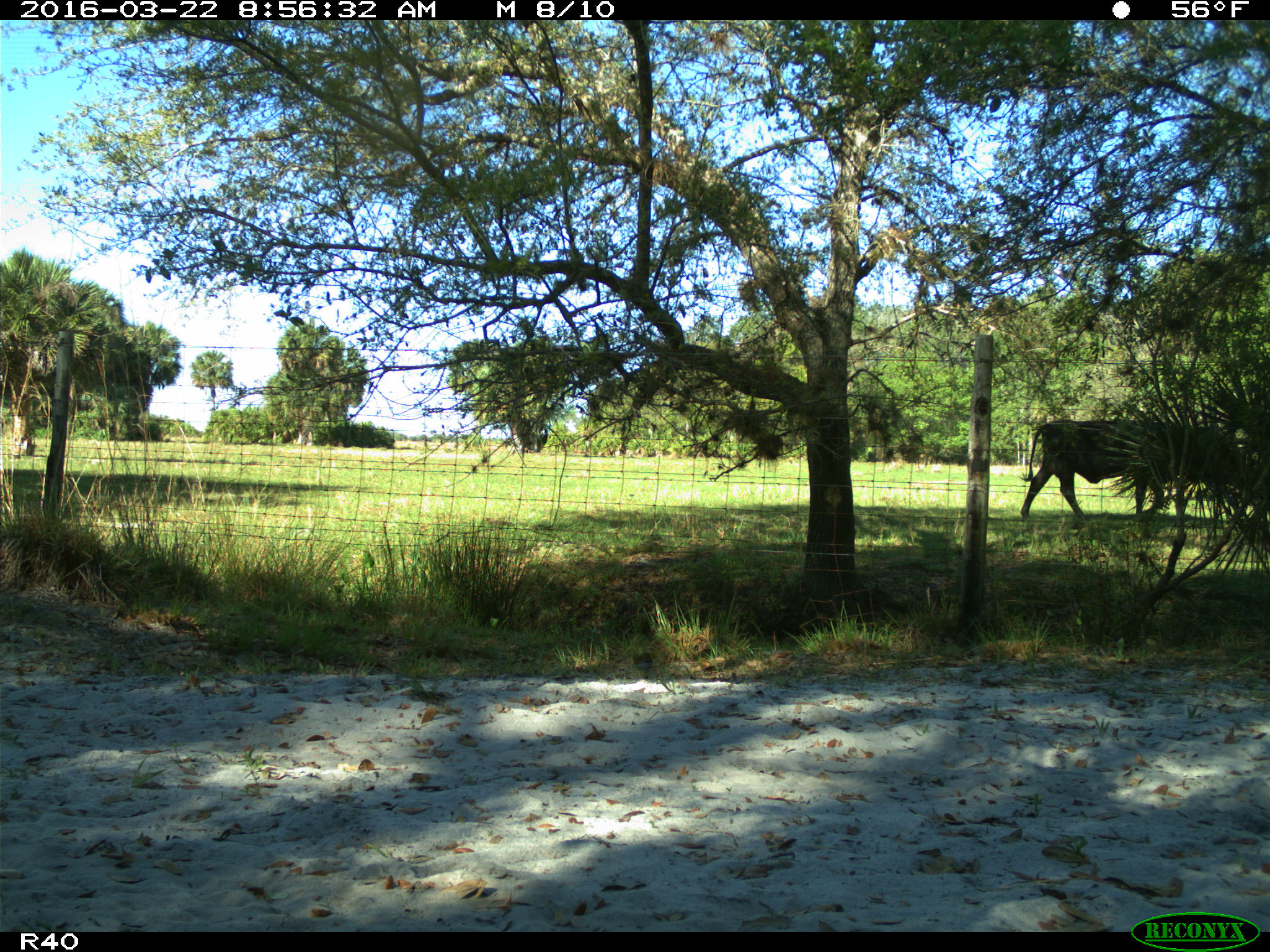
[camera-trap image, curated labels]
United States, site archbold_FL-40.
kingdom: Animalia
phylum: Chordata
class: Mammalia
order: Artiodactyla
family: Bovidae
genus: Bos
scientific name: Bos taurus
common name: domestic cow